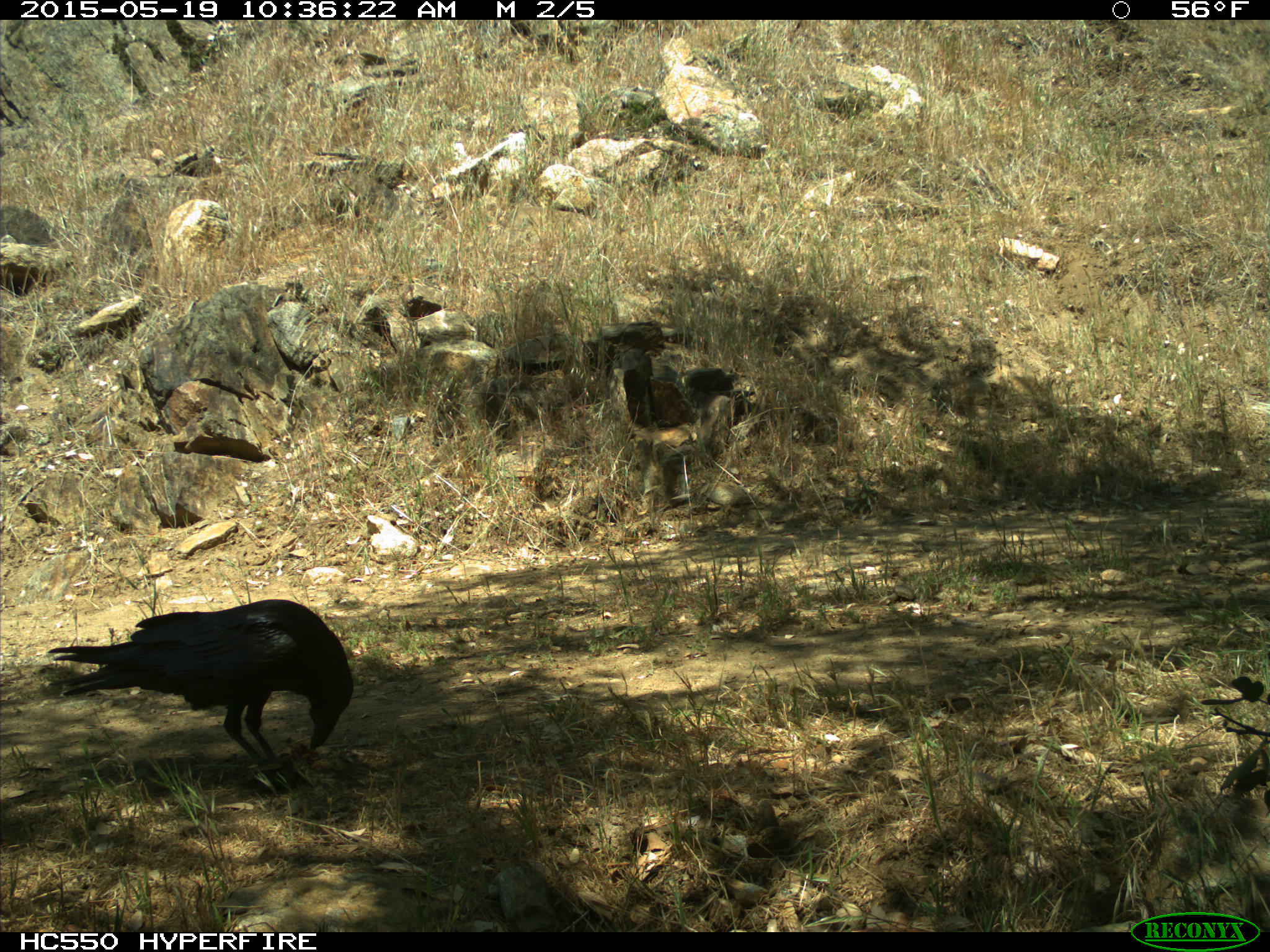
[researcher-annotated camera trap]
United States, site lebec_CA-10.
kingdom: Animalia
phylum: Chordata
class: Aves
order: Passeriformes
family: Corvidae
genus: Corvus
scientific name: Corvus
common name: crows and ravens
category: unidentified corvus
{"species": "unidentified corvus (crows and ravens) (Corvus)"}